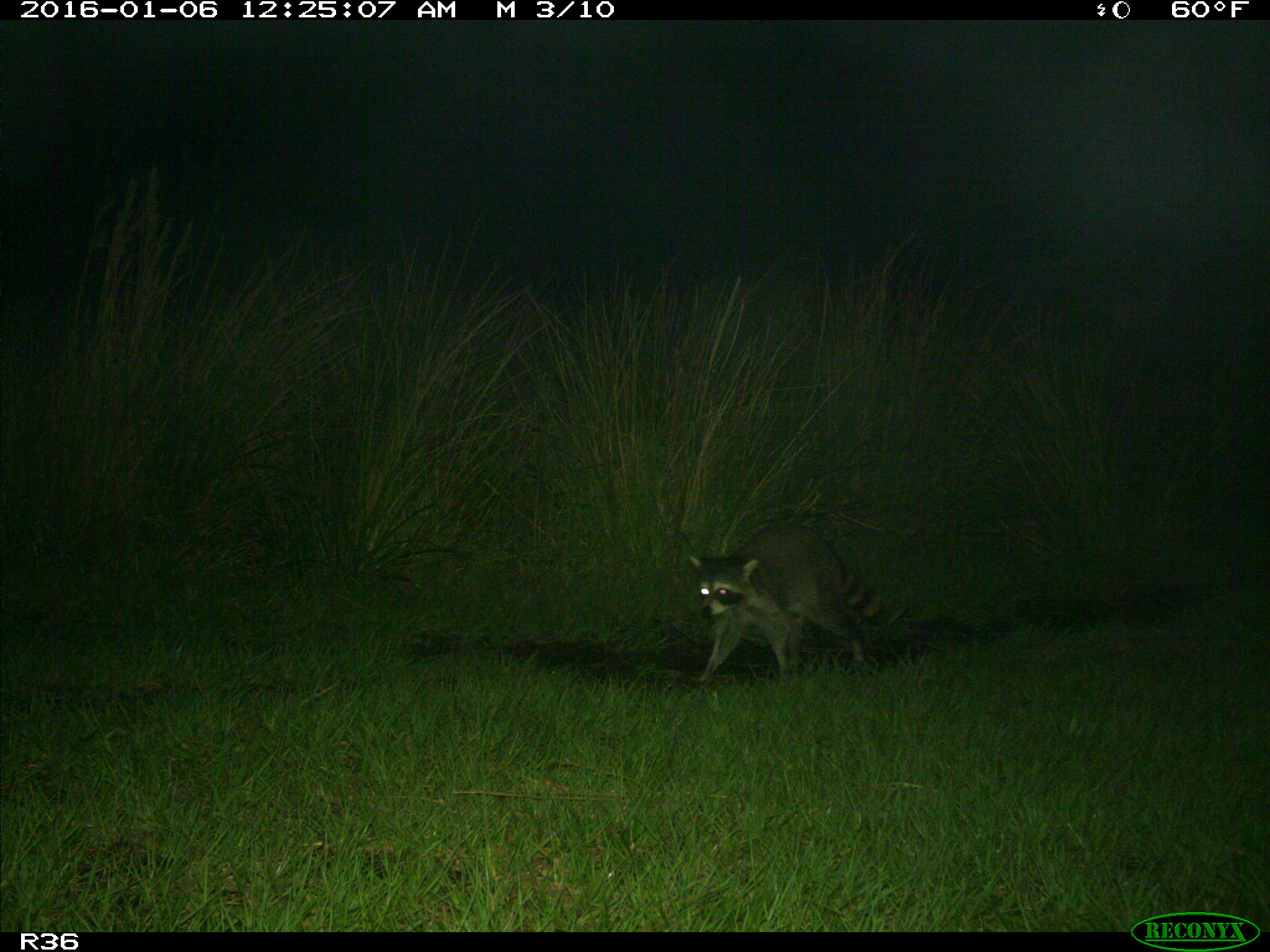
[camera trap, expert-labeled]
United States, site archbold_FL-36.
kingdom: Animalia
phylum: Chordata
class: Mammalia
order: Carnivora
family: Procyonidae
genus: Procyon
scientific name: Procyon lotor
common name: common raccoon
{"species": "Procyon lotor (common raccoon)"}